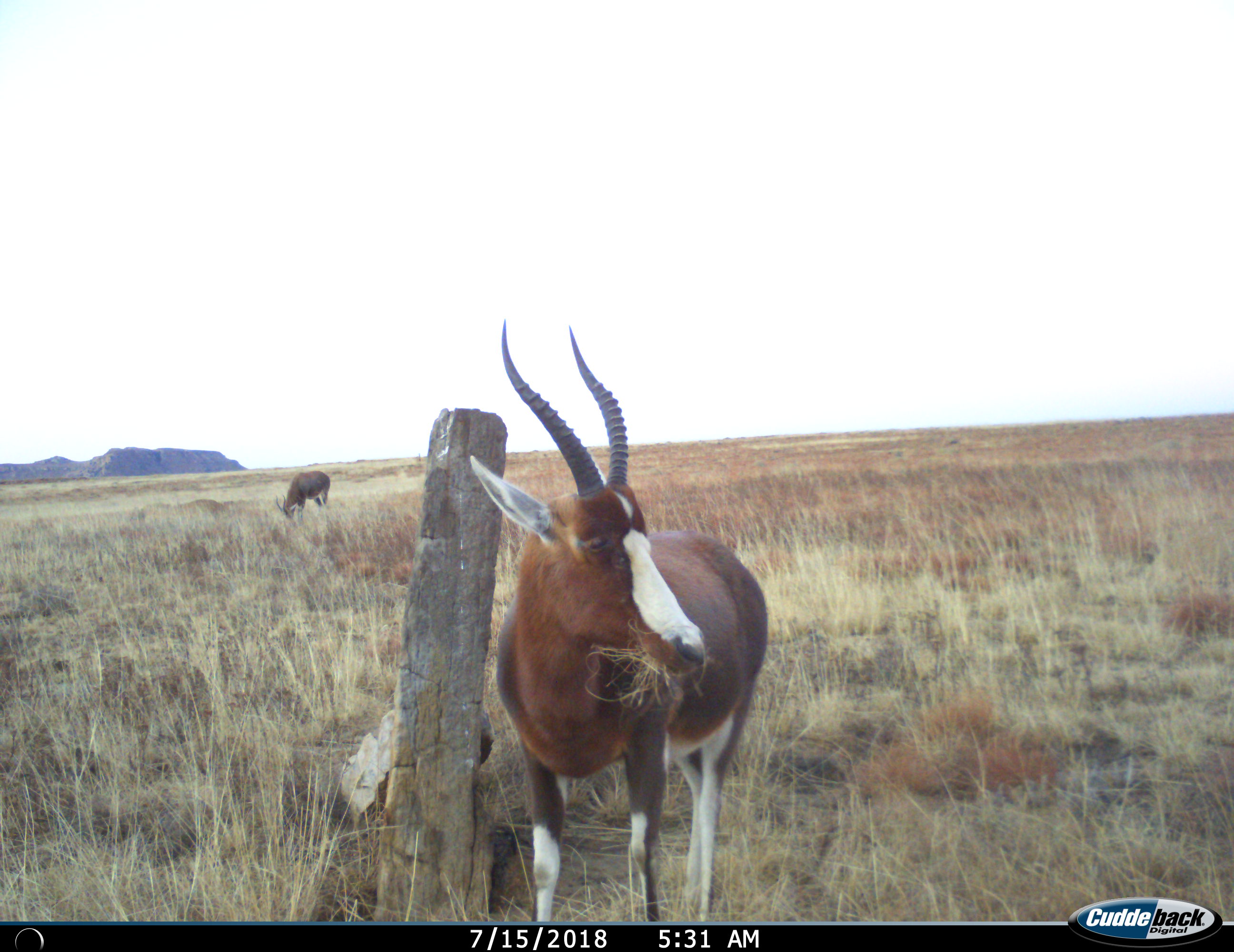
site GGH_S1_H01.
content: unidentified animal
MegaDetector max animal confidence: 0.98